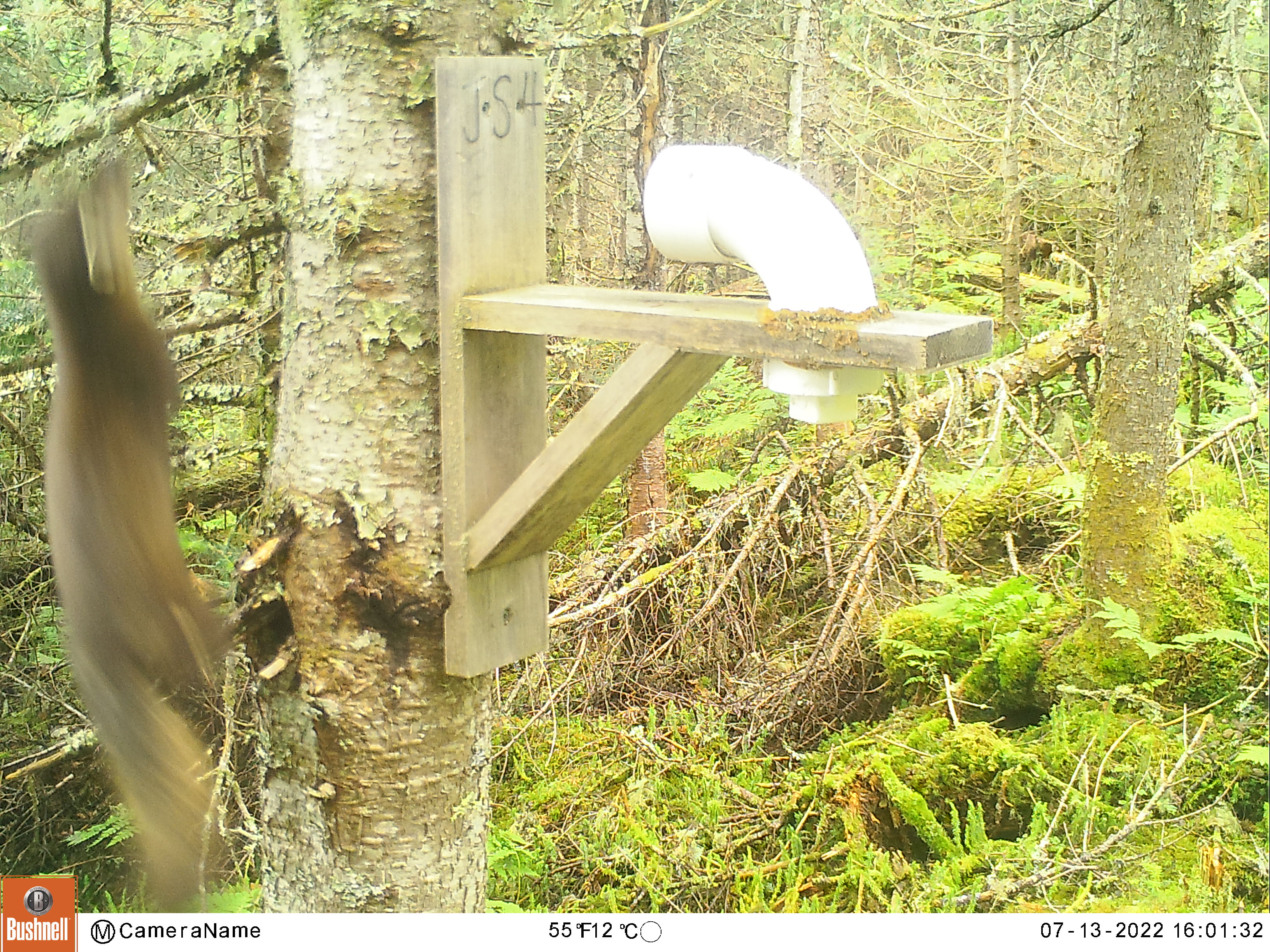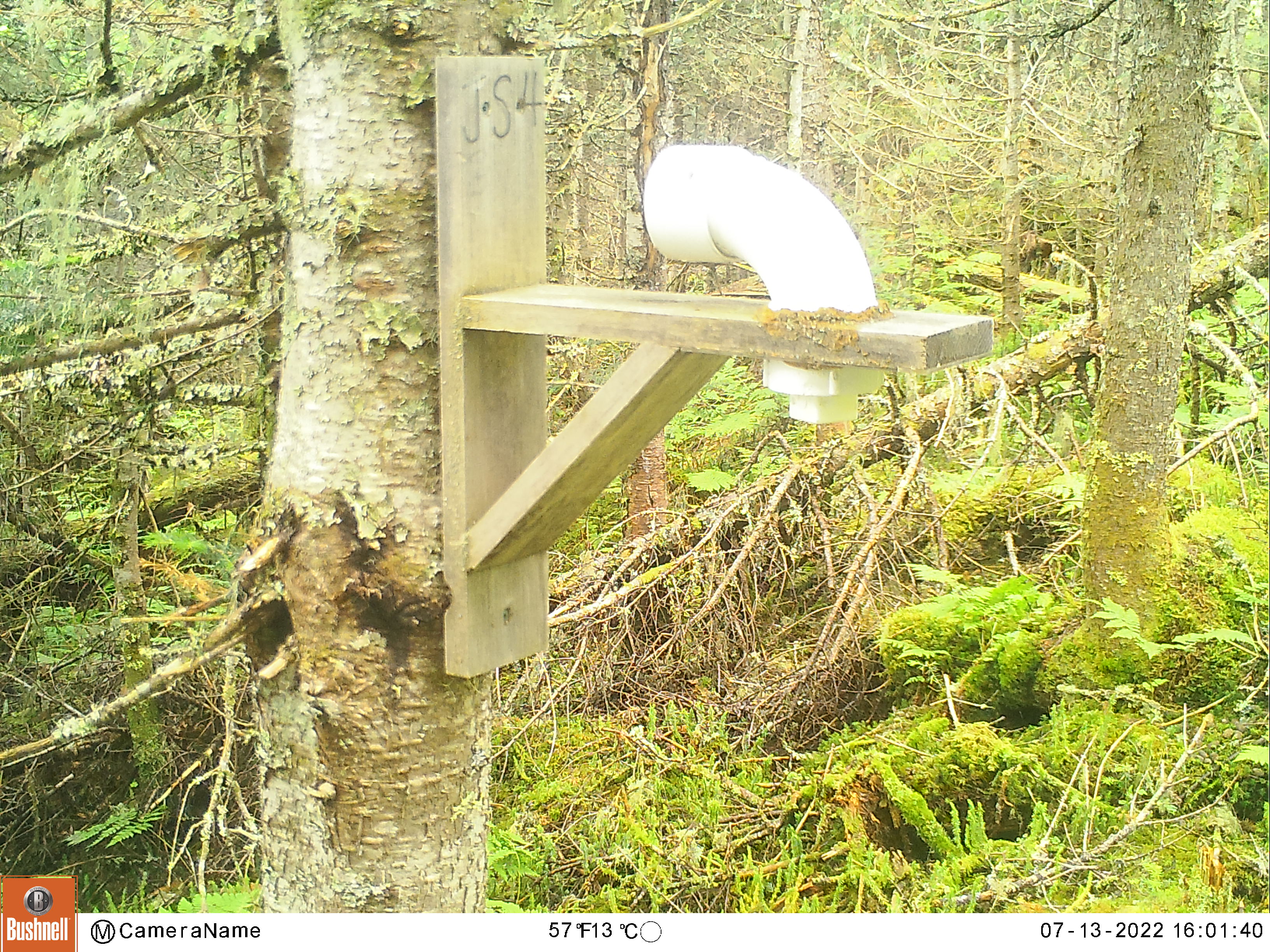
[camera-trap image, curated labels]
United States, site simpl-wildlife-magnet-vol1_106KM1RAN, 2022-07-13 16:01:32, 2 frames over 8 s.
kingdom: Animalia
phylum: Chordata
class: Mammalia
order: Carnivora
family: Mustelidae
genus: Martes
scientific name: Martes americana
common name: american marten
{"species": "american marten (Martes americana)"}